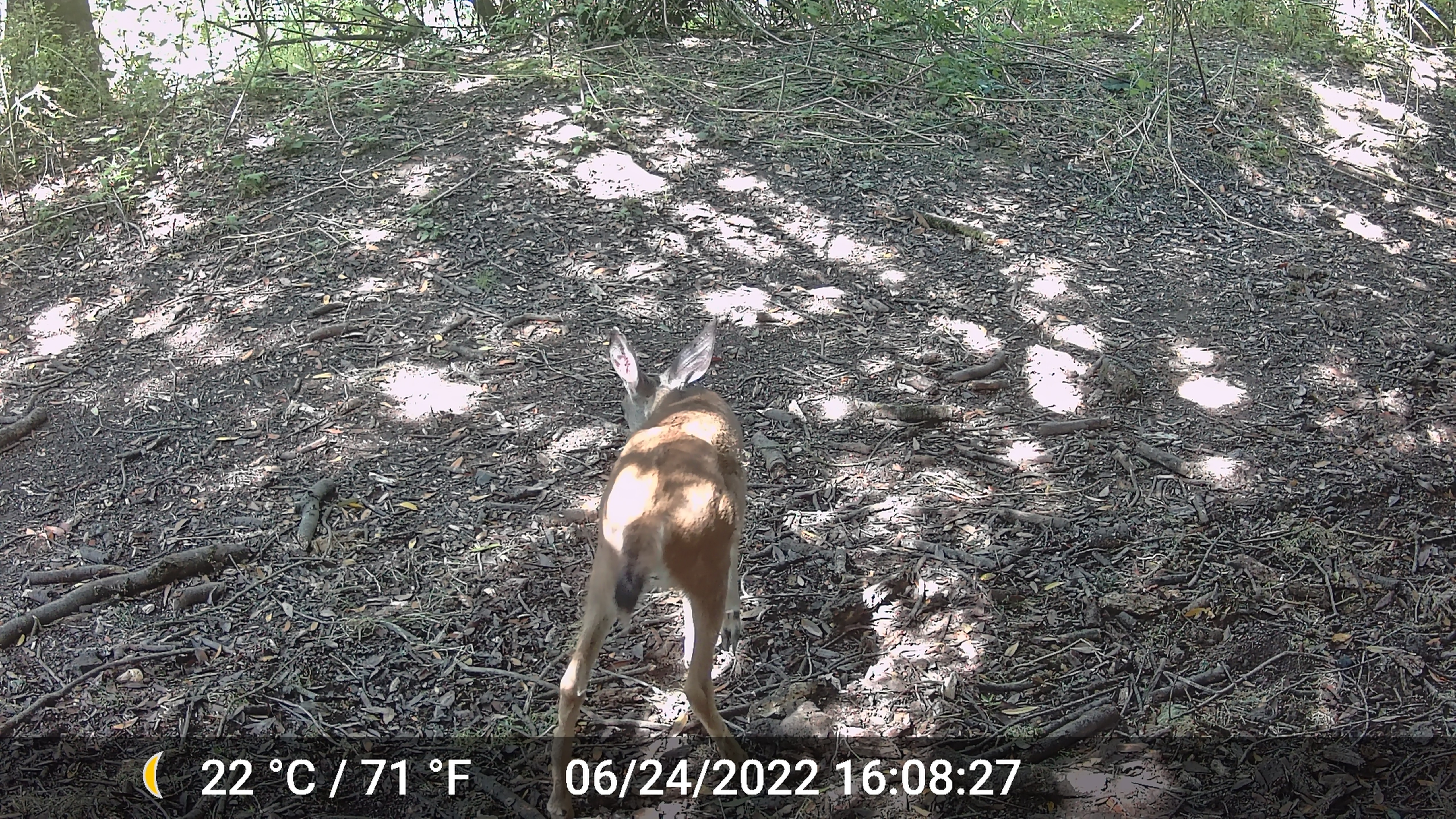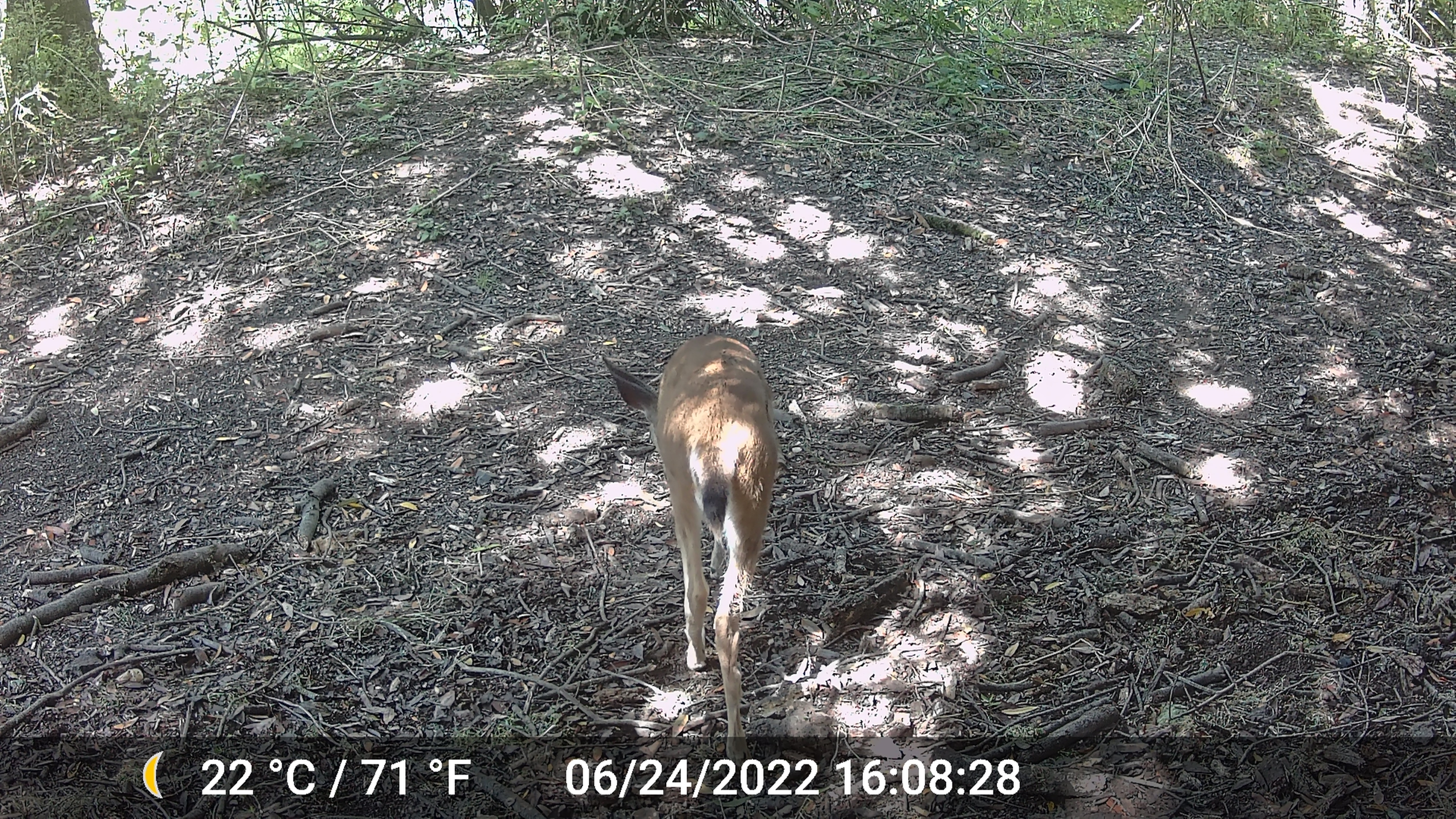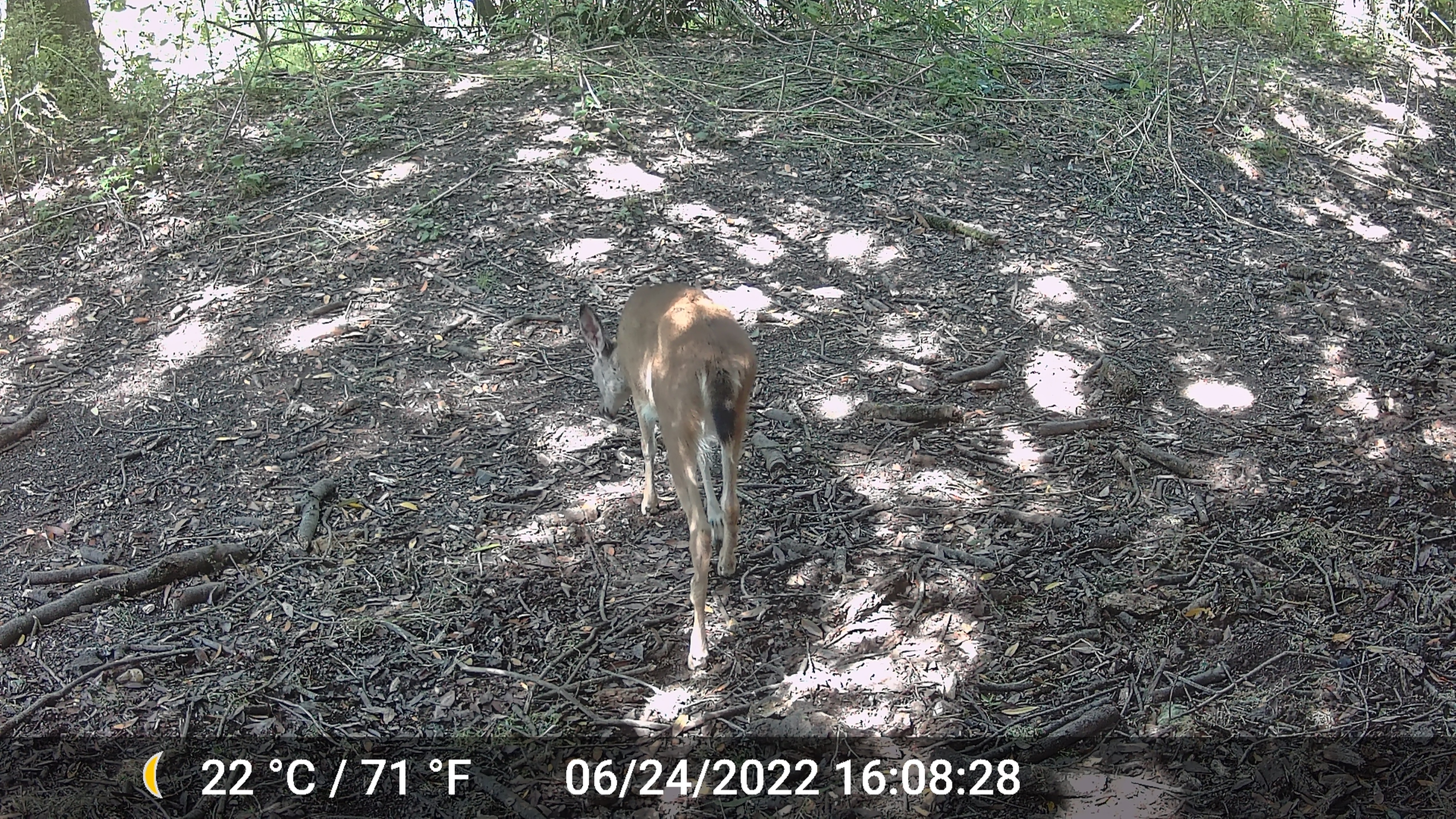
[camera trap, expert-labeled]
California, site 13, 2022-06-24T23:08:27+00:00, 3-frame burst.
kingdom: Animalia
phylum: Chordata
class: Mammalia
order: Artiodactyla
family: Cervidae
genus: Odocoileus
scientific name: Odocoileus hemionus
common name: mule deer